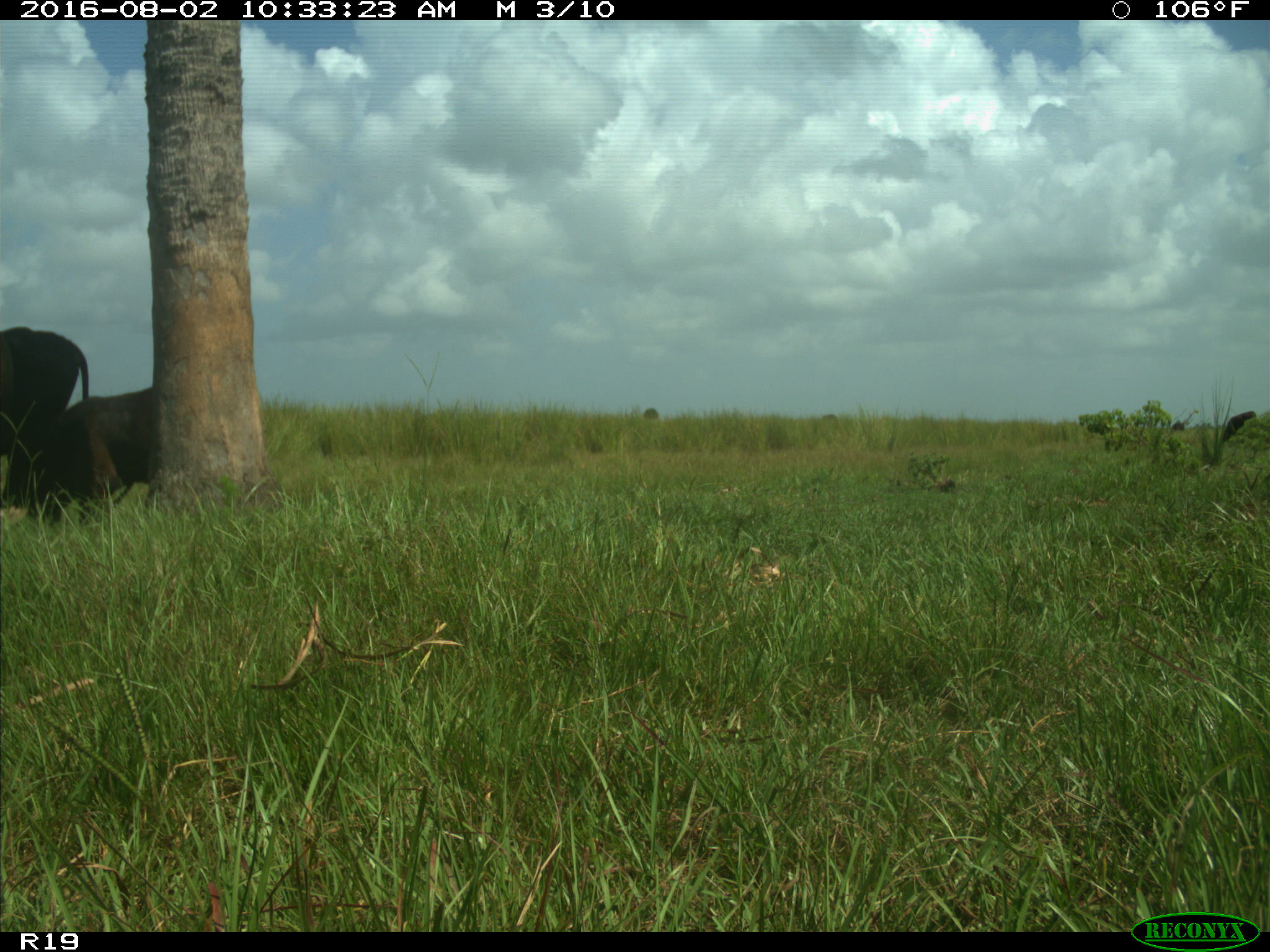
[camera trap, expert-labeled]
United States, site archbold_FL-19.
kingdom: Animalia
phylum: Chordata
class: Mammalia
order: Artiodactyla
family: Bovidae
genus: Bos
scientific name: Bos taurus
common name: domestic cow